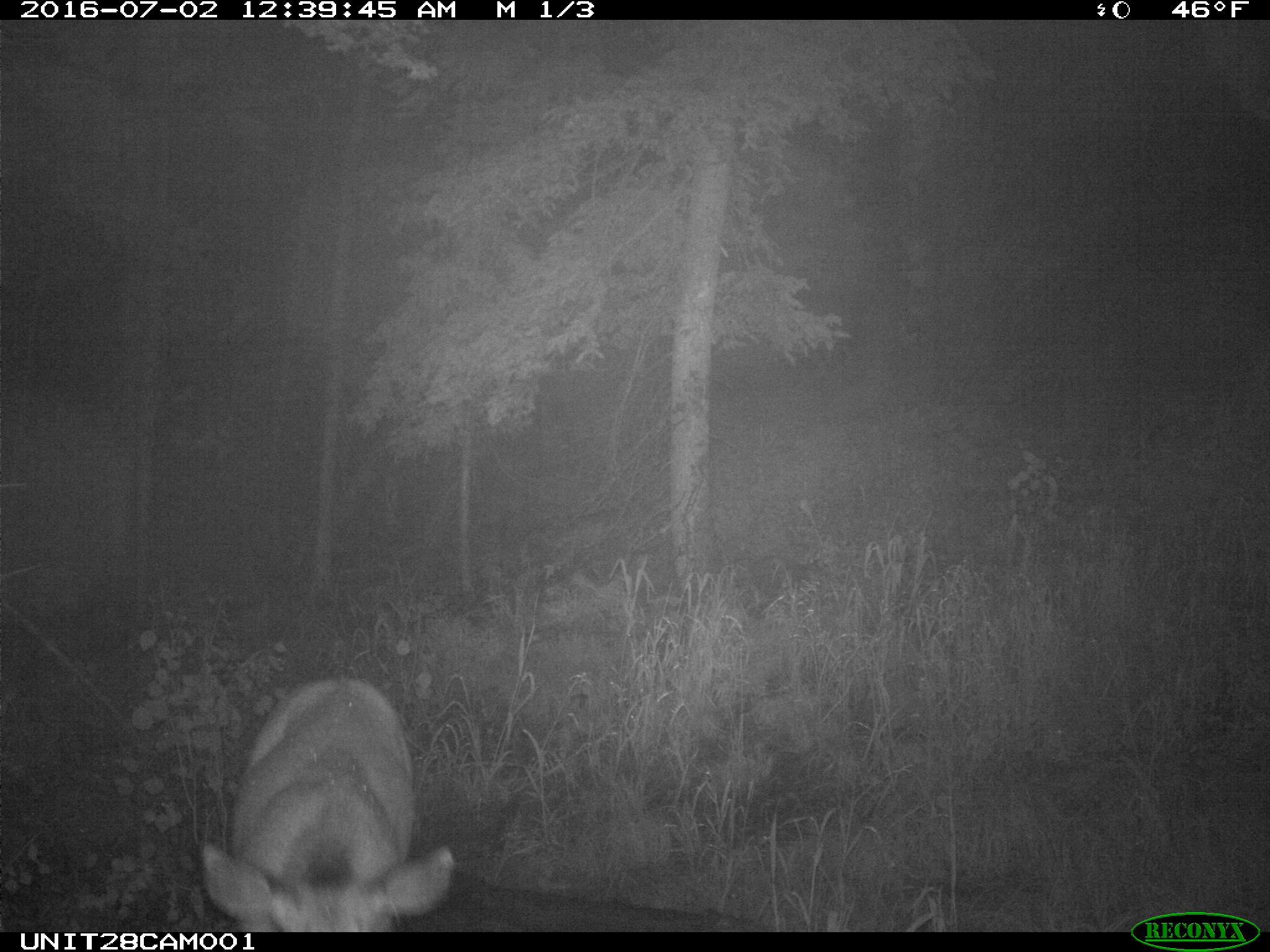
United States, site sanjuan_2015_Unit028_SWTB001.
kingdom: Animalia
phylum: Chordata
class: Mammalia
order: Artiodactyla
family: Cervidae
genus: Odocoileus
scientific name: Odocoileus hemionus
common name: mule deer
Odocoileus hemionus (mule deer).